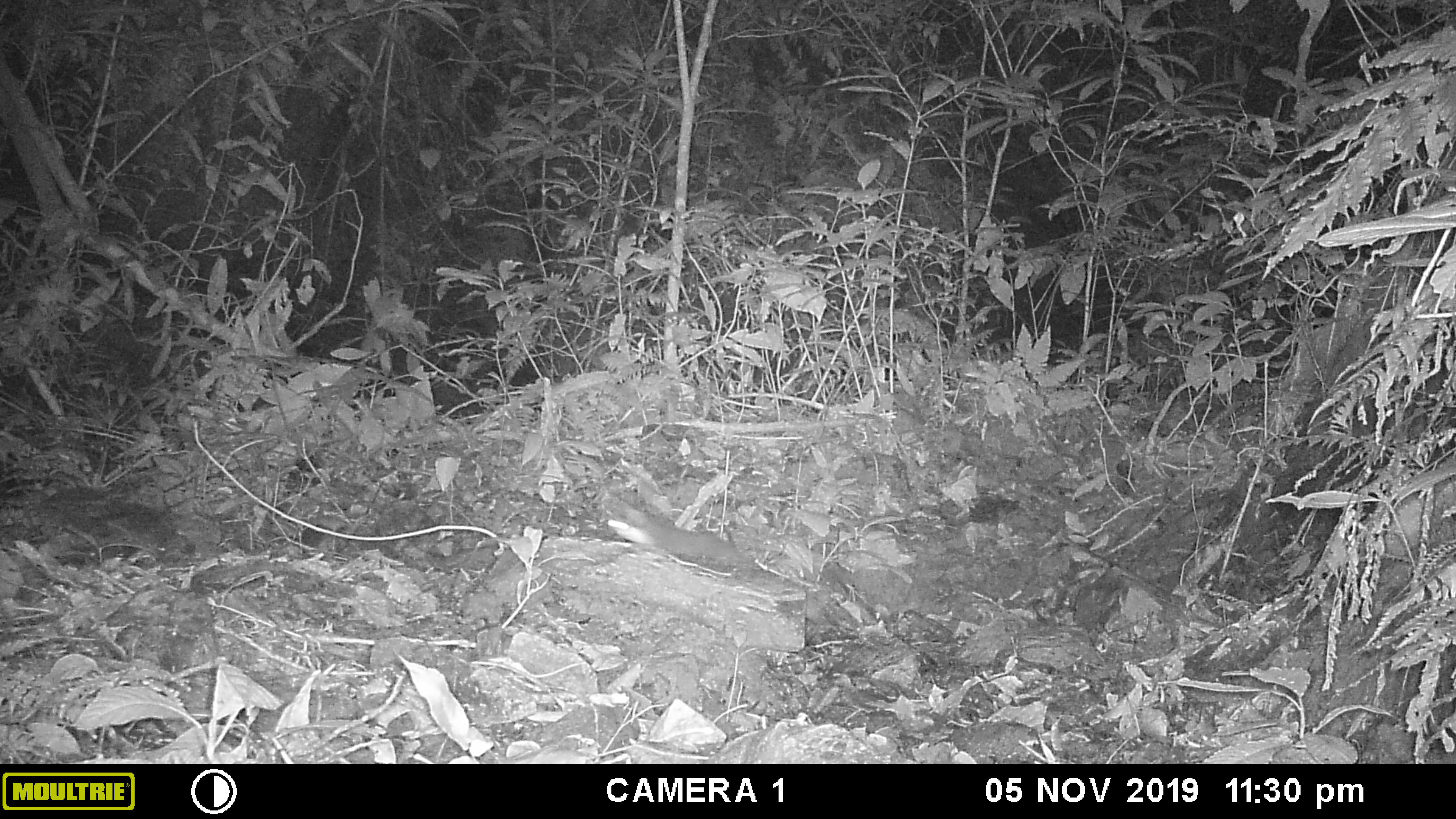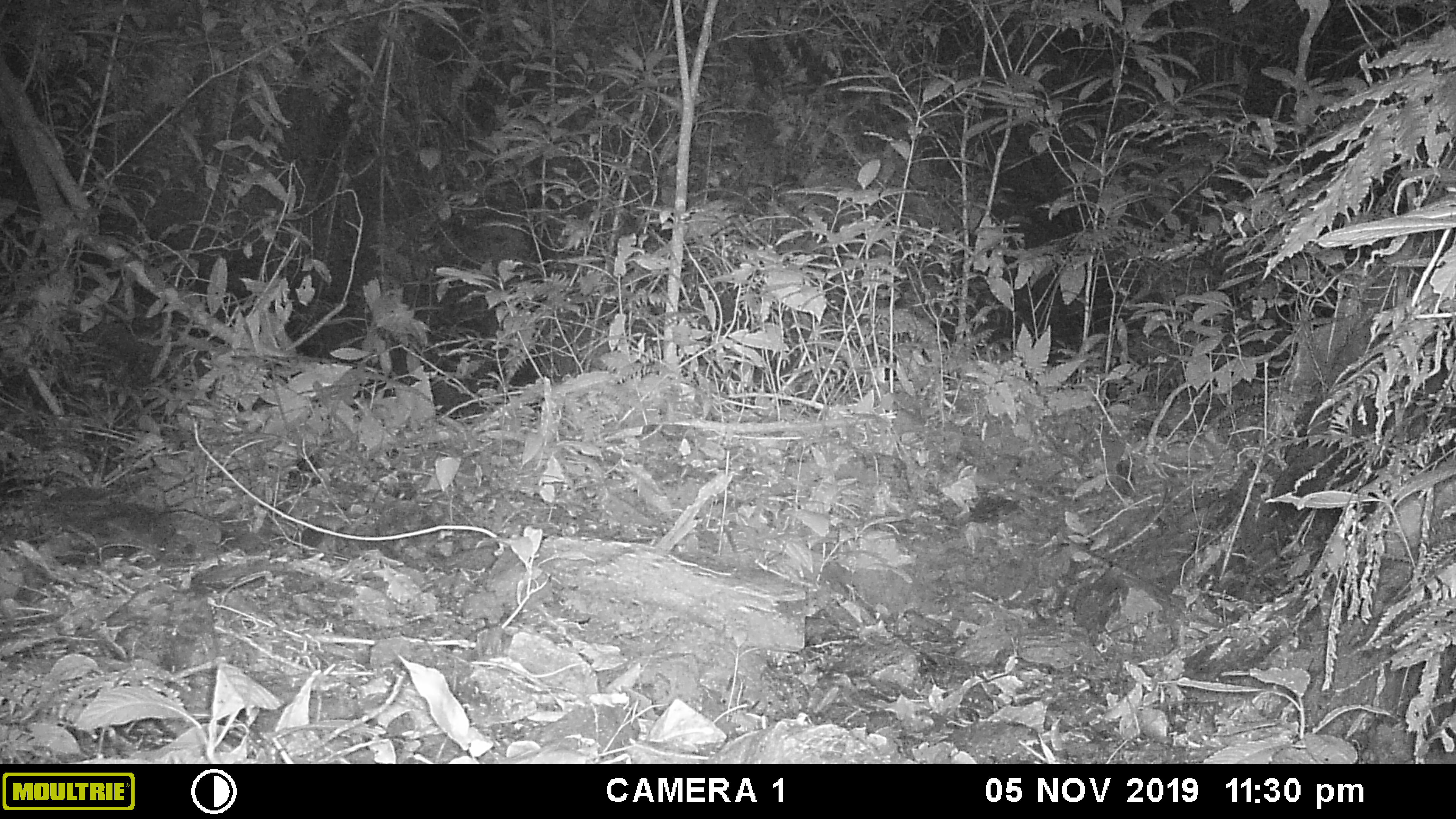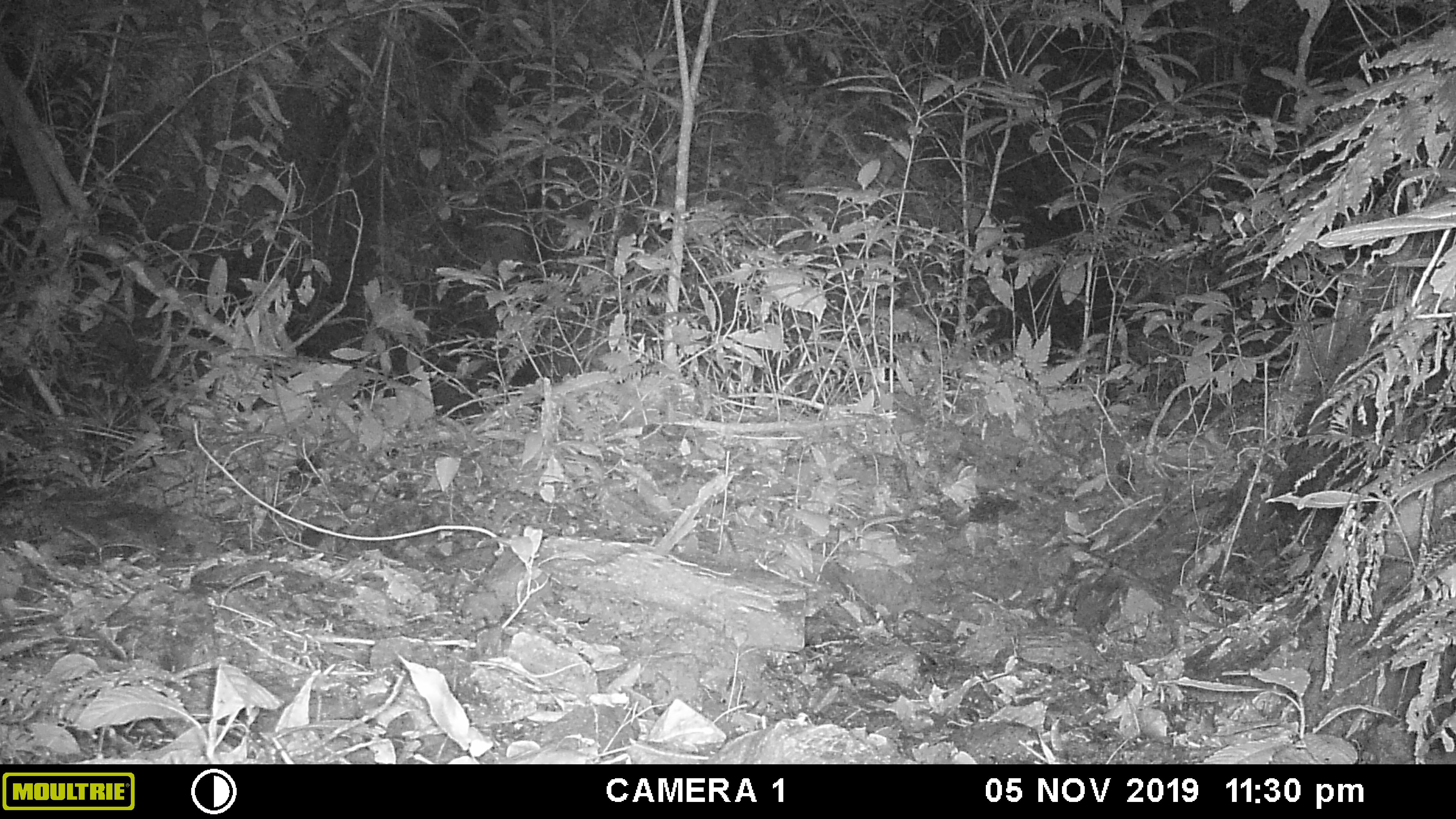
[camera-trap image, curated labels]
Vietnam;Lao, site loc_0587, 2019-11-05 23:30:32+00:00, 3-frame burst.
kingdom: Animalia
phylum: Chordata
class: Mammalia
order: Carnivora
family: Mustelidae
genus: Melogale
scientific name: Melogale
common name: ferret badger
Ferret badger (Melogale). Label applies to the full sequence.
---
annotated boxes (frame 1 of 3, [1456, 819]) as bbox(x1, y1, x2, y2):
ferret badger: bbox(604, 501, 761, 571)